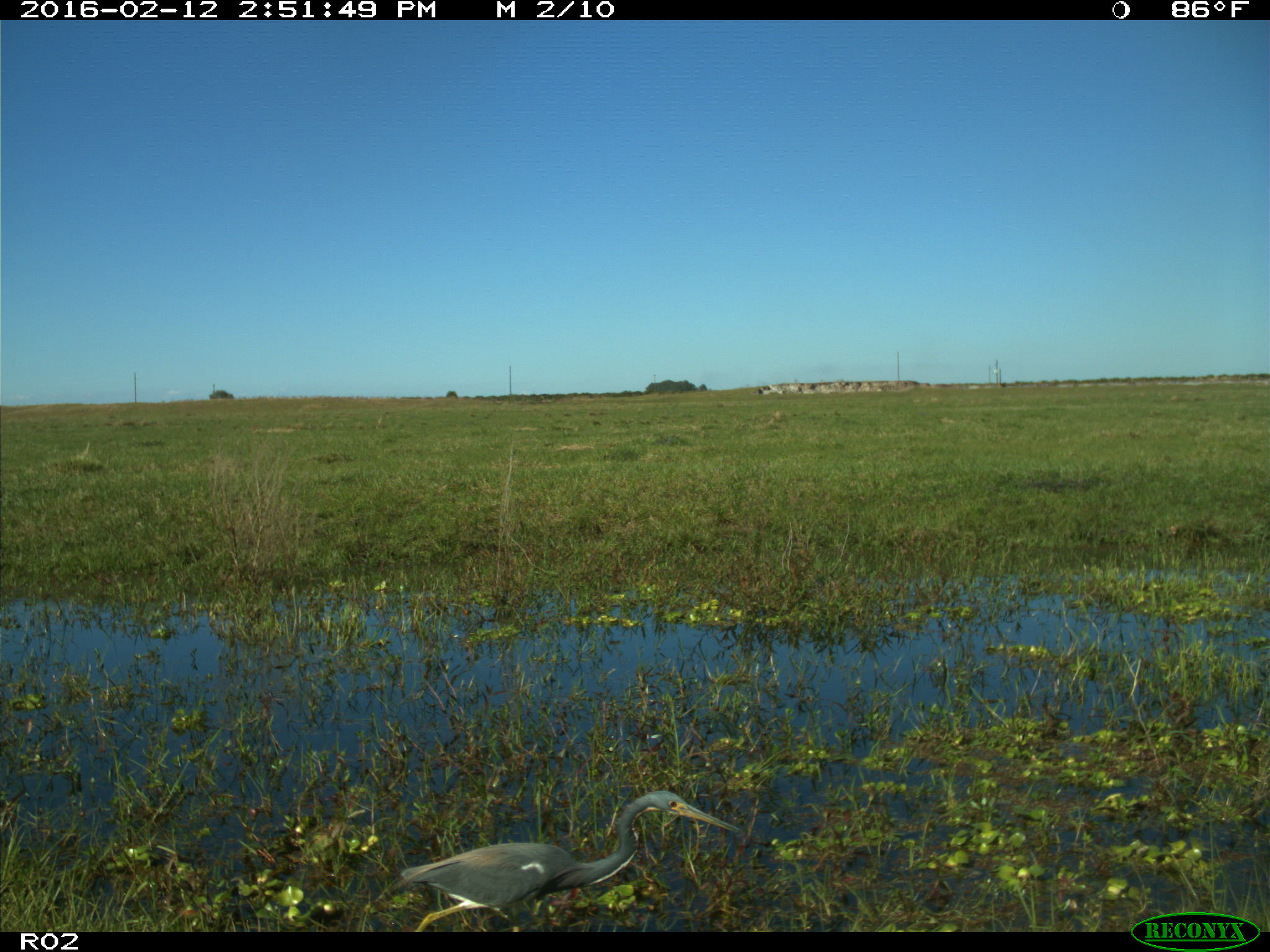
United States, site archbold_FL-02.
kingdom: Animalia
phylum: Chordata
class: Aves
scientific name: Aves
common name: birds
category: unidentified bird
Unidentified bird (birds) (Aves).